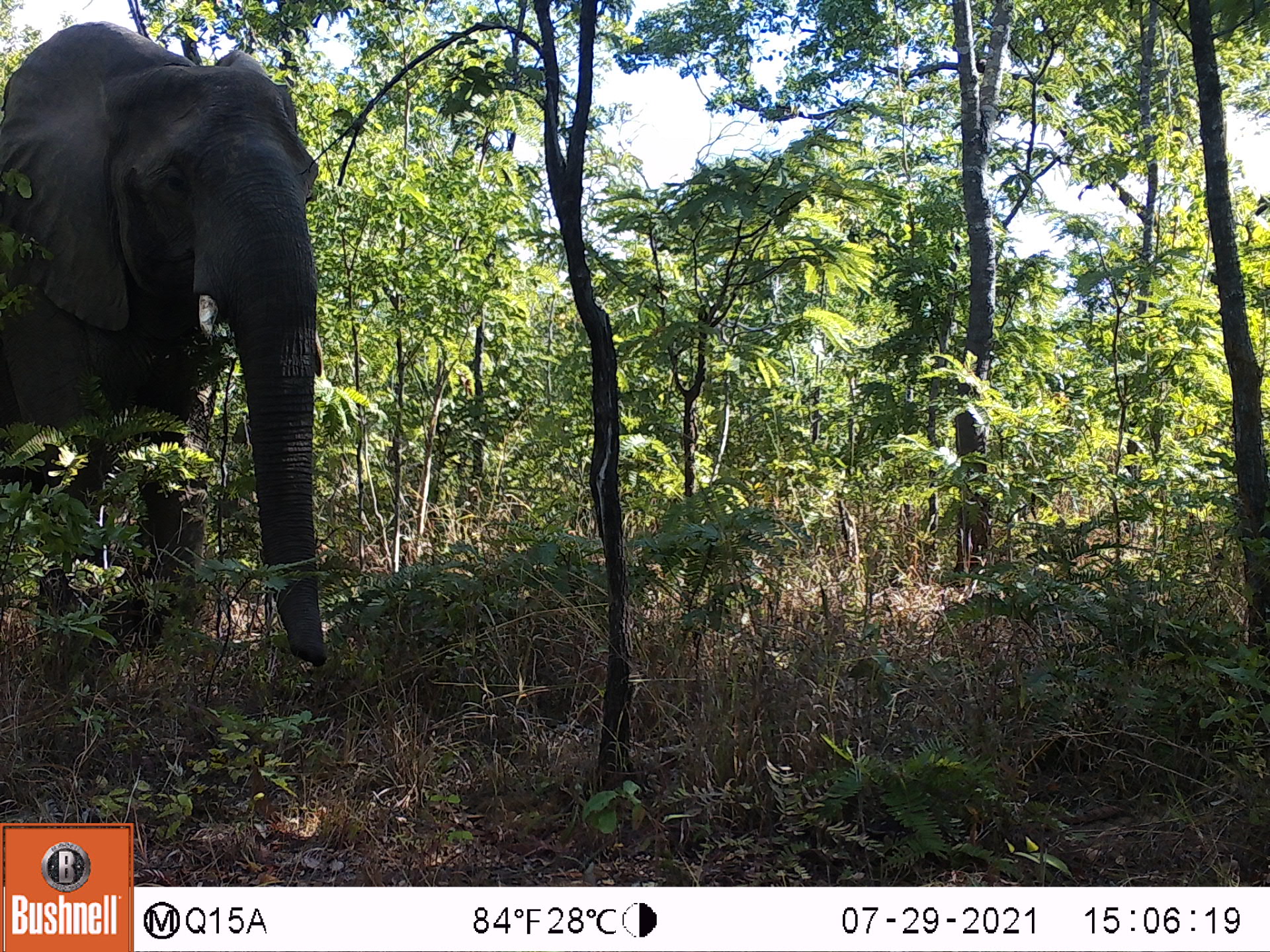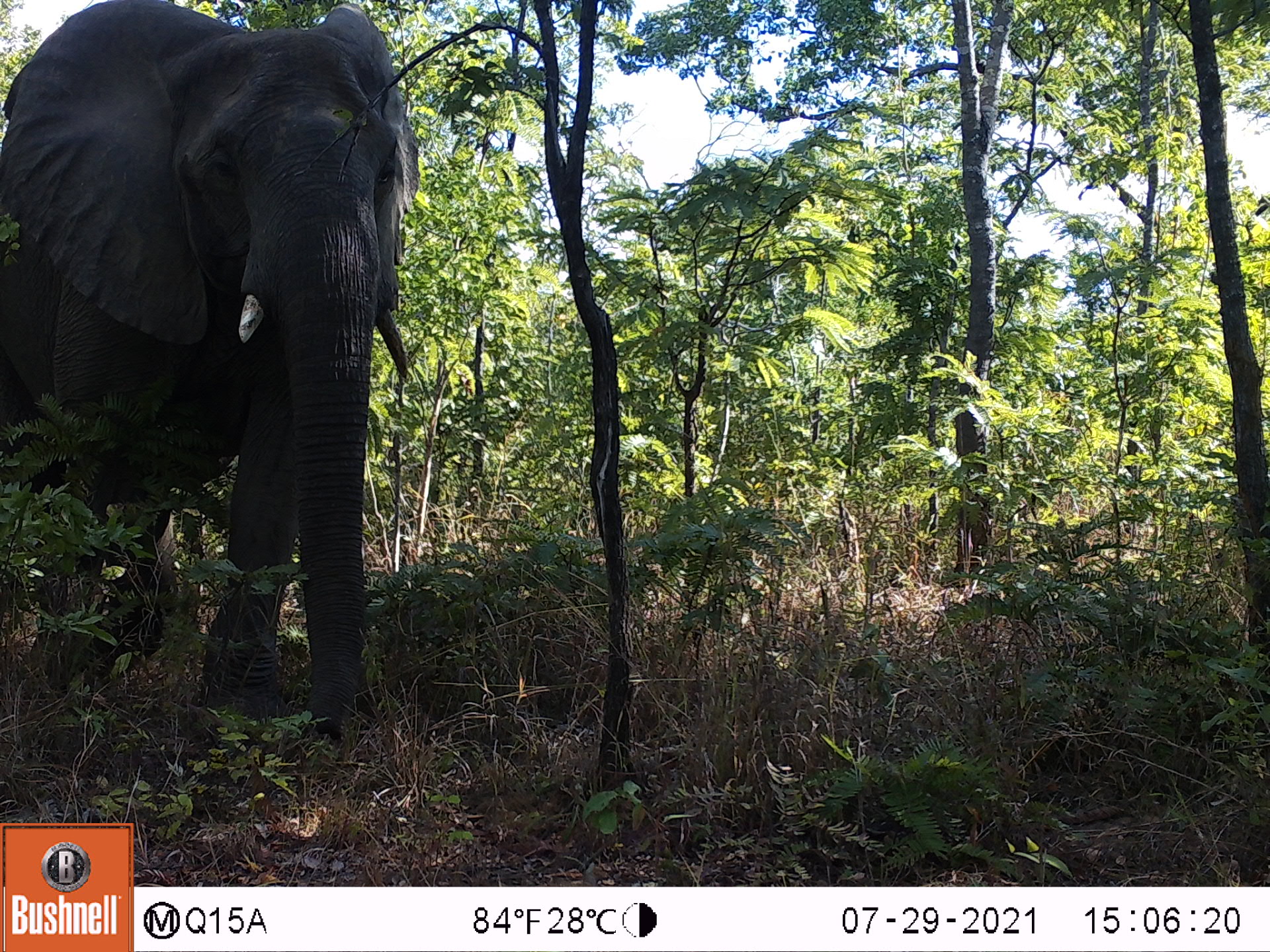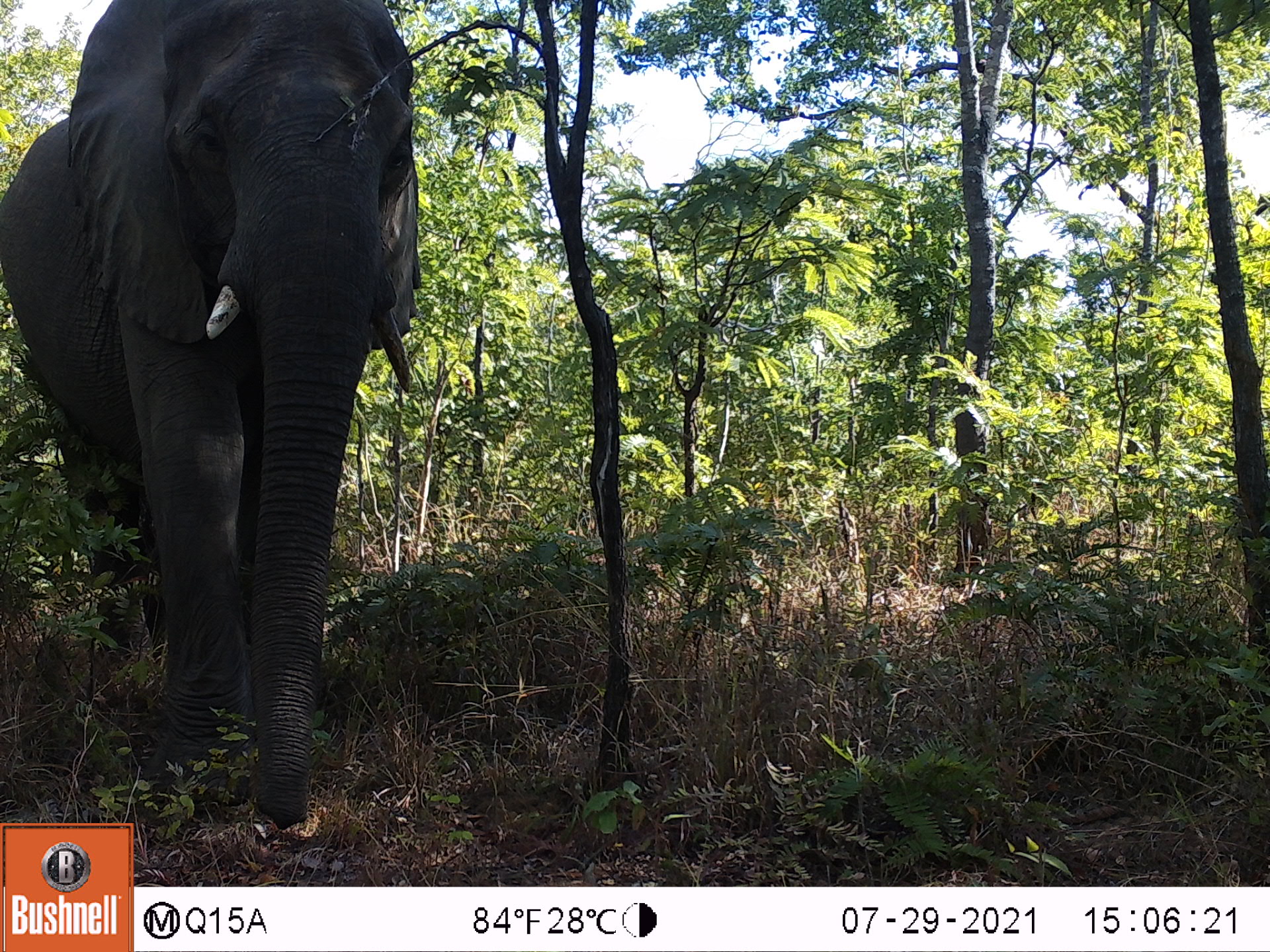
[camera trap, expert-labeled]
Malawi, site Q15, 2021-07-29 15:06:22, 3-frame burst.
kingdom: Animalia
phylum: Chordata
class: Mammalia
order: Proboscidea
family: Elephantidae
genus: Loxodonta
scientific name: Loxodonta africana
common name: african savanna elephant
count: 1